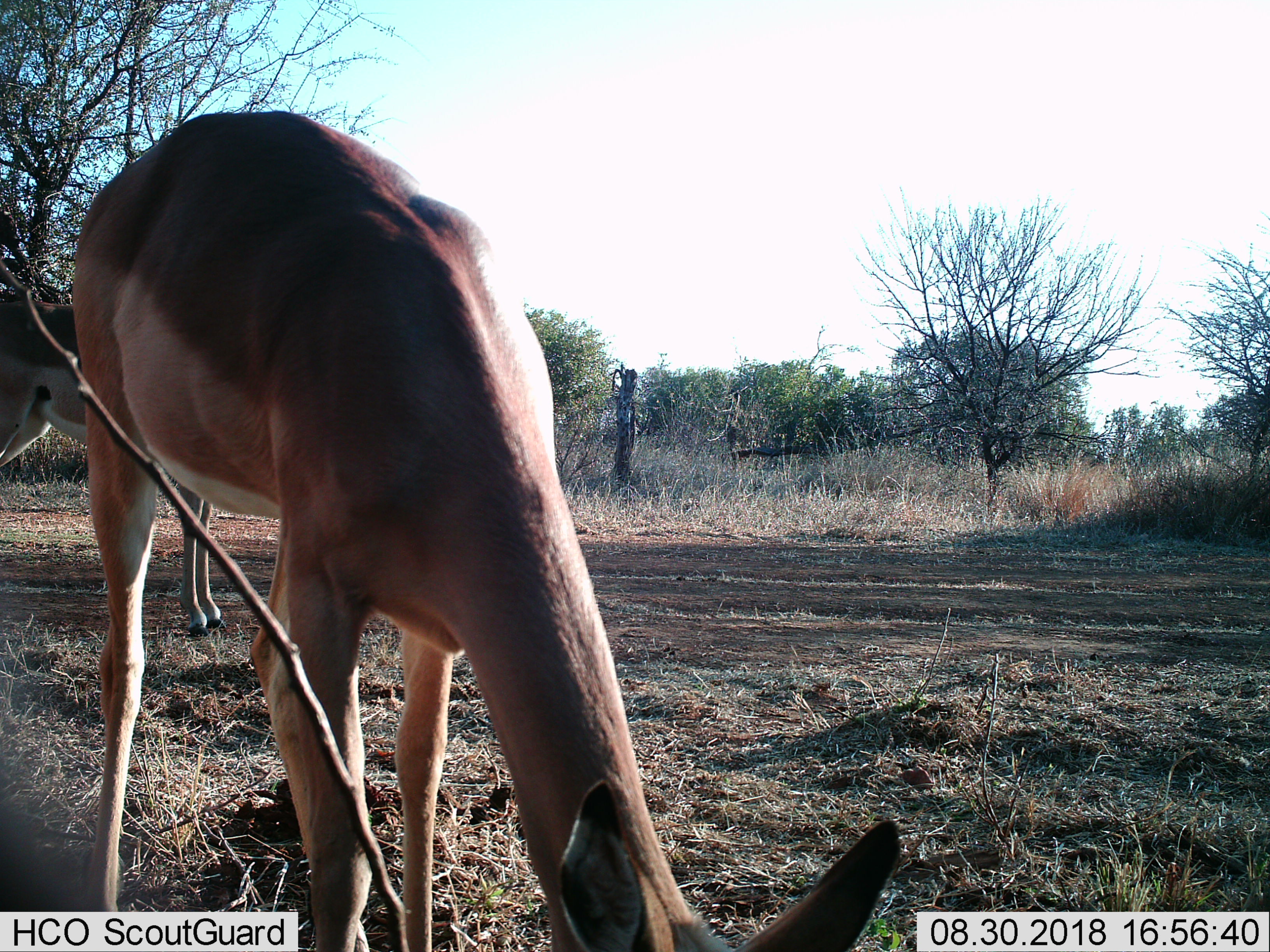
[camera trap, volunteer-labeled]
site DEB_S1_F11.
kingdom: Animalia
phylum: Chordata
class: Mammalia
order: Artiodactyla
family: Bovidae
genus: Aepyceros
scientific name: Aepyceros melampus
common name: impala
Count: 2.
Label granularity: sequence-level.